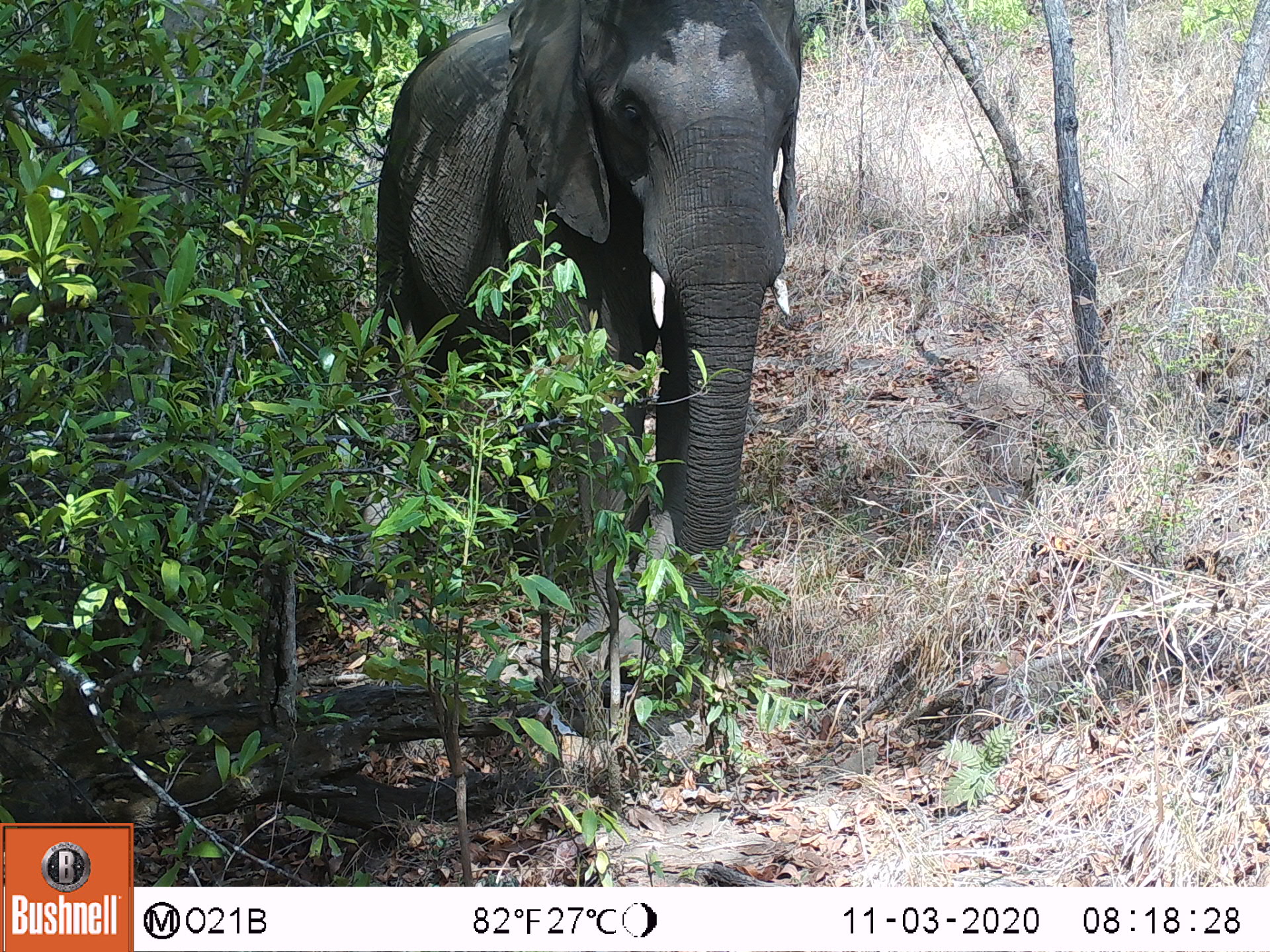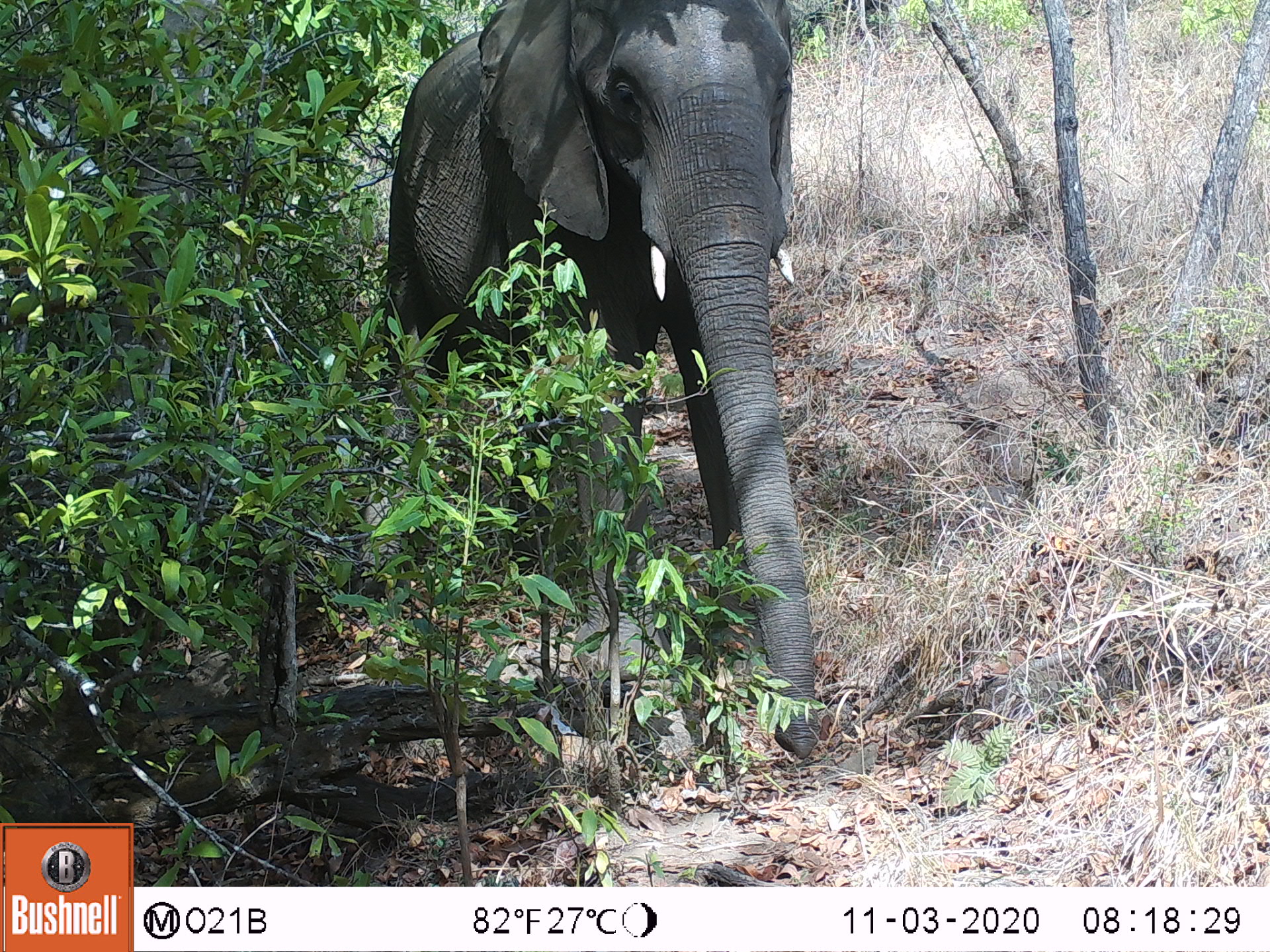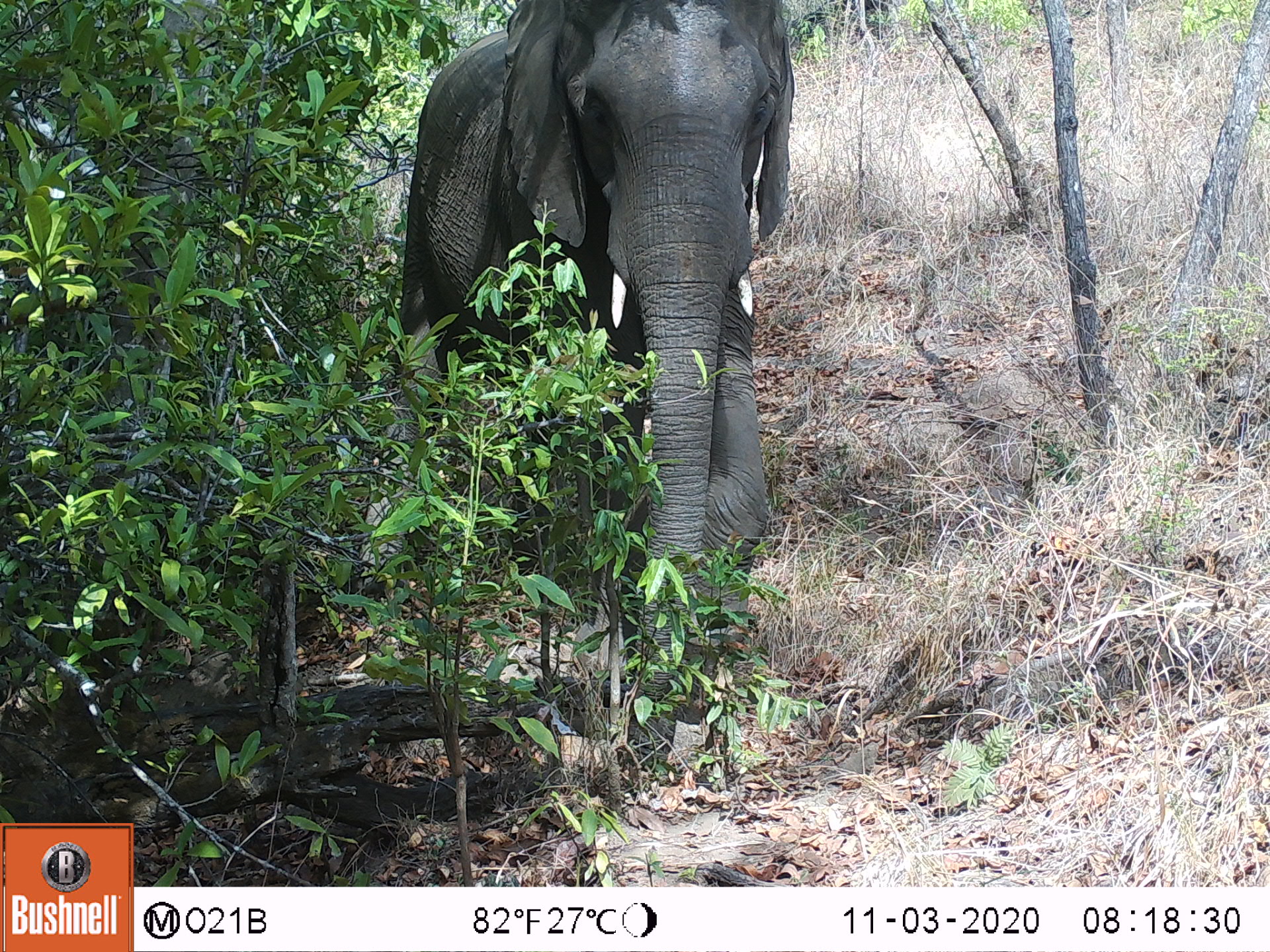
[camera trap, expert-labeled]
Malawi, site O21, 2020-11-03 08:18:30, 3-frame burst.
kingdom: Animalia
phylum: Chordata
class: Mammalia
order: Proboscidea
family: Elephantidae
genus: Loxodonta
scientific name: Loxodonta africana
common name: african savanna elephant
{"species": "african savanna elephant (Loxodonta africana)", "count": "1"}